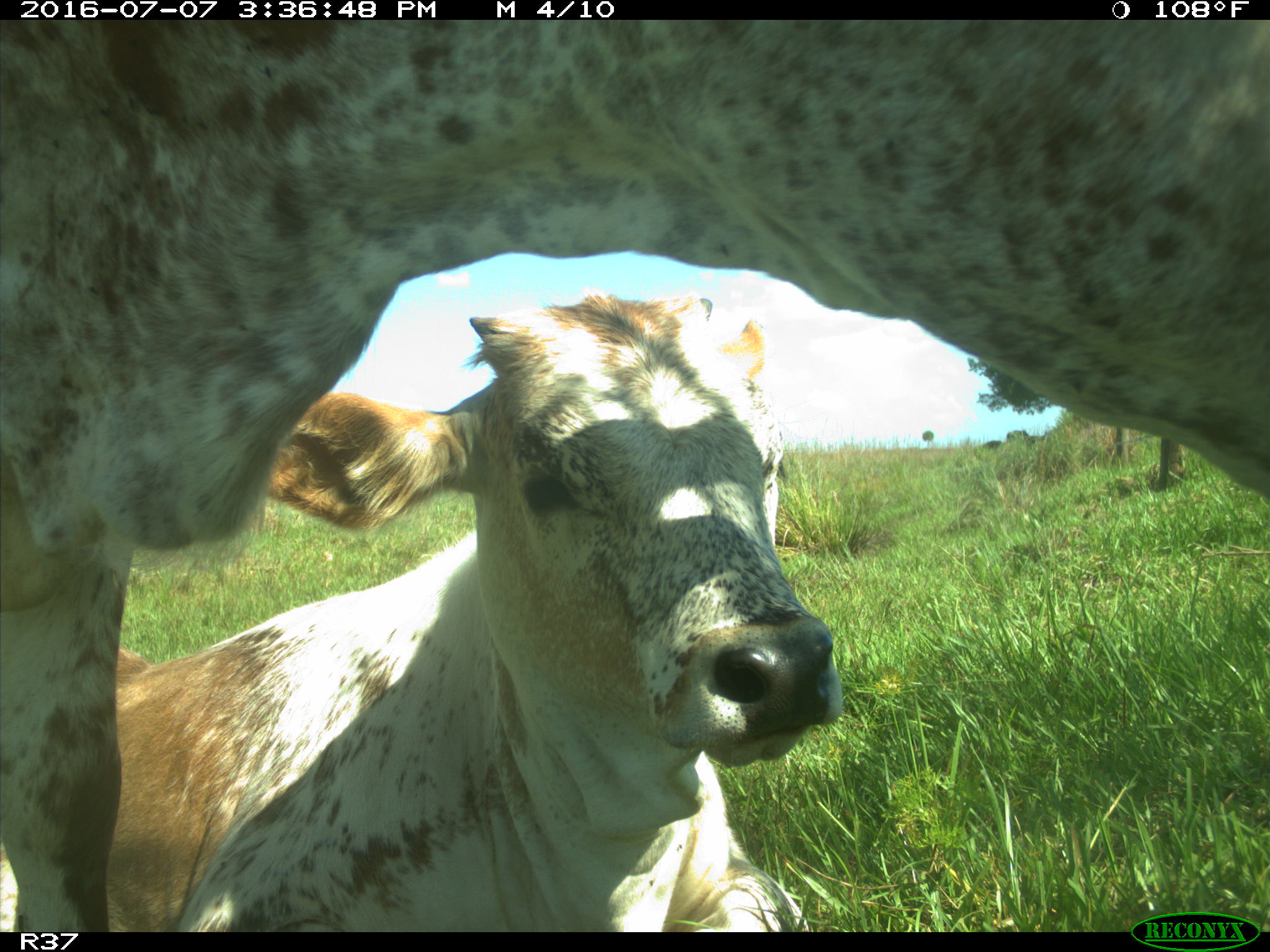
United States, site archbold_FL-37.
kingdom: Animalia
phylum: Chordata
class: Mammalia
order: Artiodactyla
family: Bovidae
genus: Bos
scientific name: Bos taurus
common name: domestic cow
Bos taurus (domestic cow).